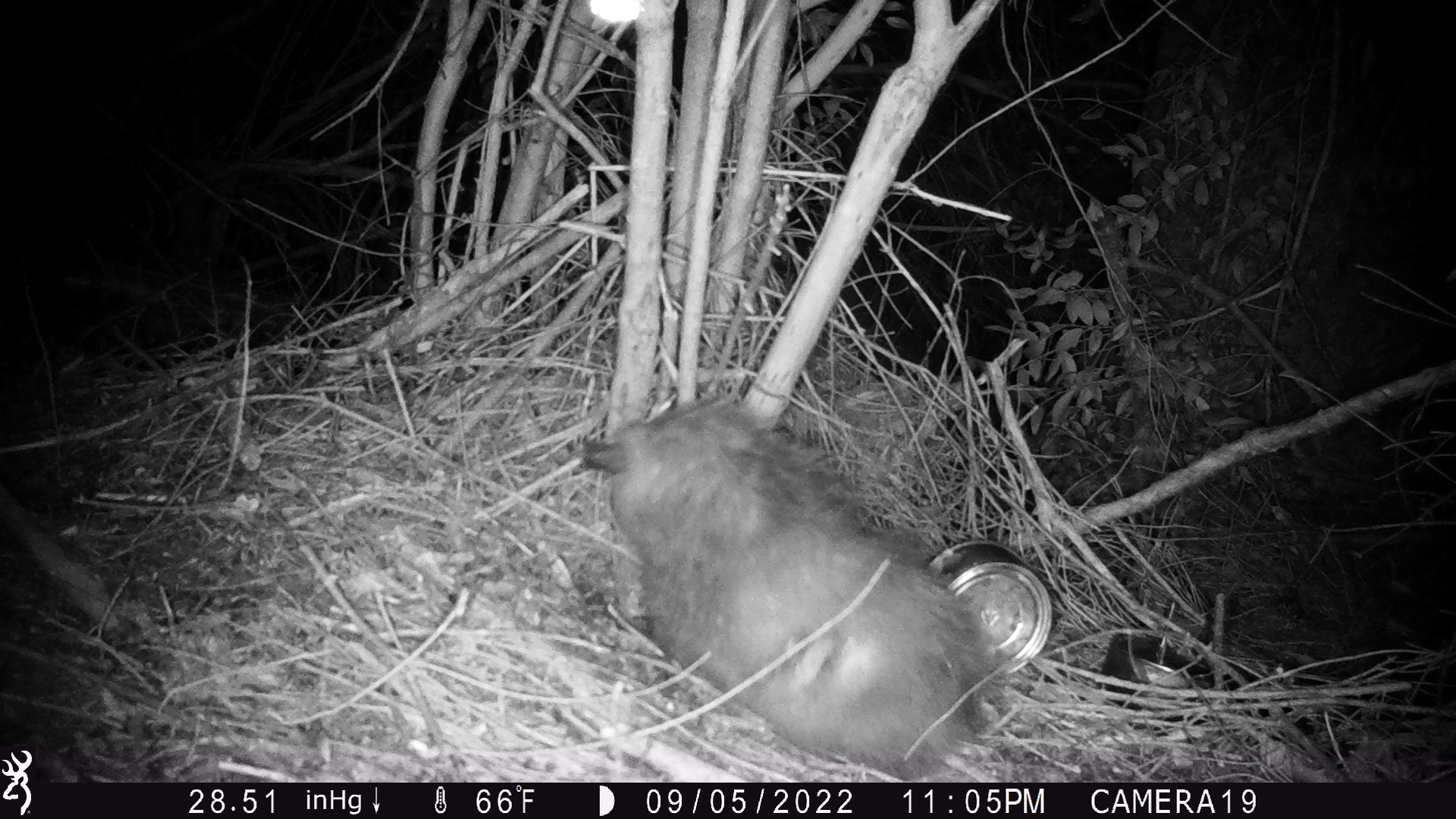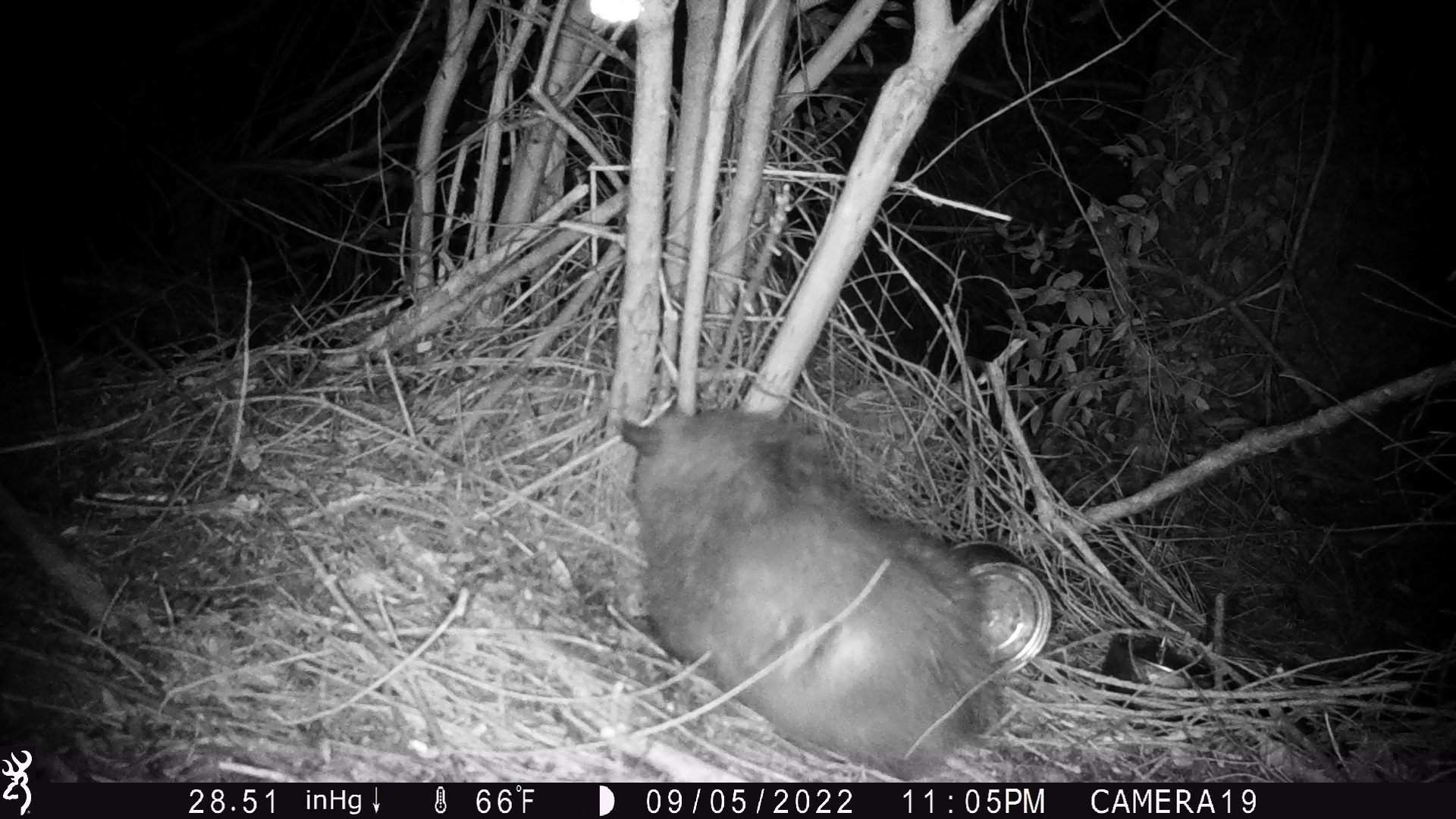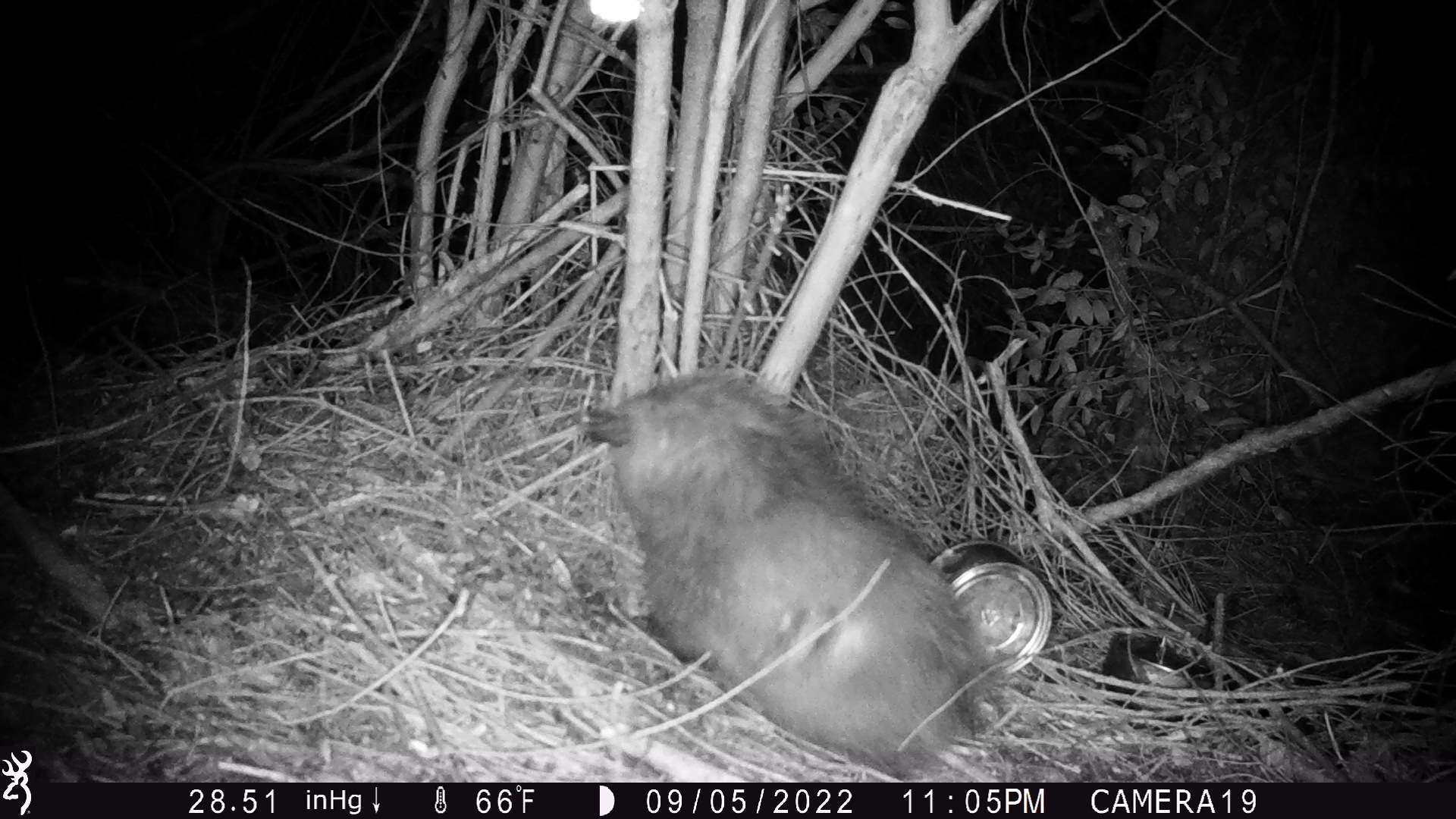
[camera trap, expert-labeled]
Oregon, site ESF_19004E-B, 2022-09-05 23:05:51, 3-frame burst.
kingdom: Animalia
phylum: Chordata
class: Mammalia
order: Didelphimorphia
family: Didelphidae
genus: Didelphis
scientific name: Didelphis virginiana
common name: virginia opossum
Virginia opossum (Didelphis virginiana).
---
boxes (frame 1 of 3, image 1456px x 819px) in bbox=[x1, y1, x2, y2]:
virginia opossum: bbox=[561, 381, 1019, 773]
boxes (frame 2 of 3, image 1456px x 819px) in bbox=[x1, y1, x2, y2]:
virginia opossum: bbox=[608, 381, 1025, 772]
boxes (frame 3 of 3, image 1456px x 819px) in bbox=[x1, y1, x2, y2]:
virginia opossum: bbox=[562, 352, 1002, 773]